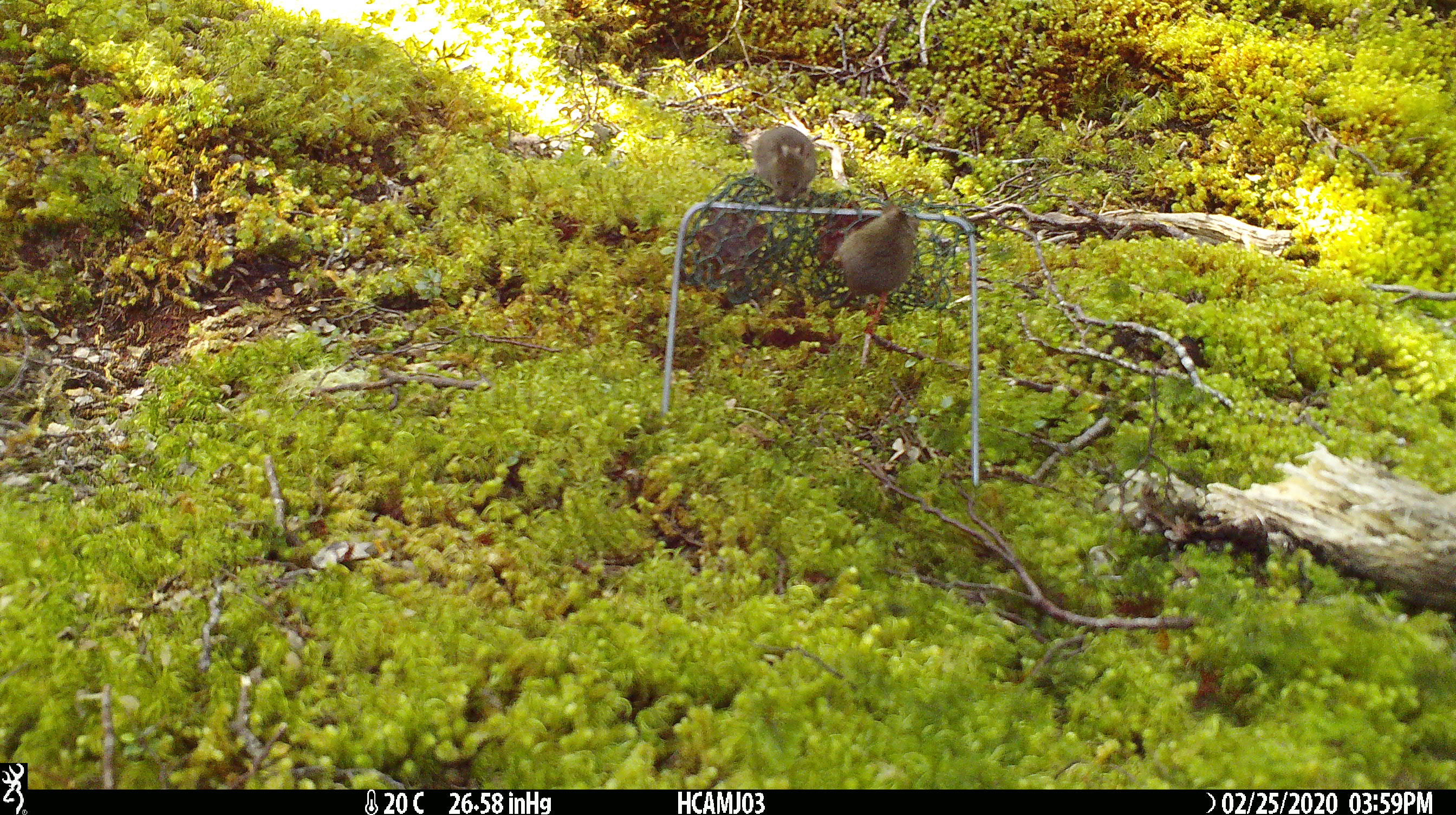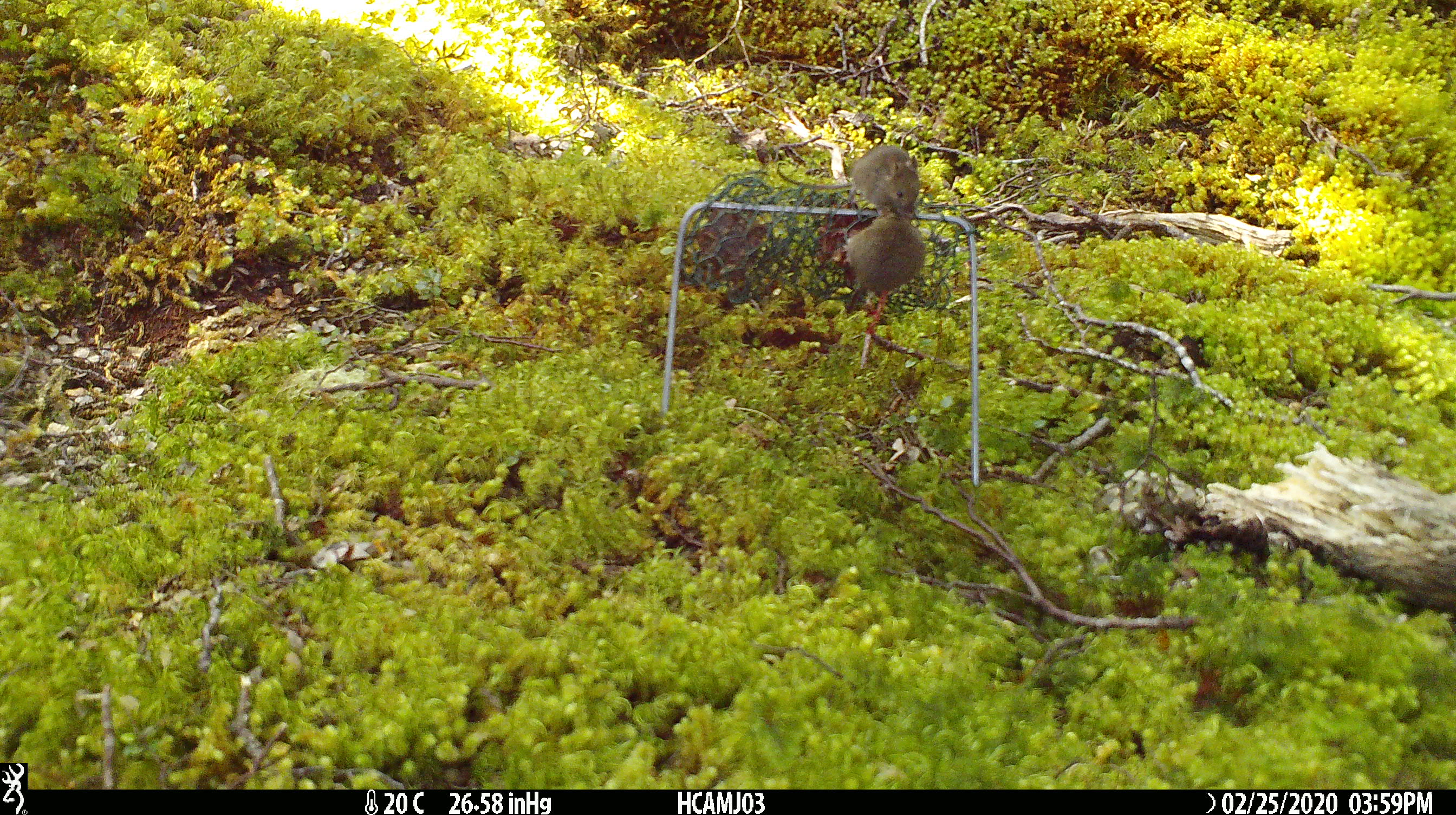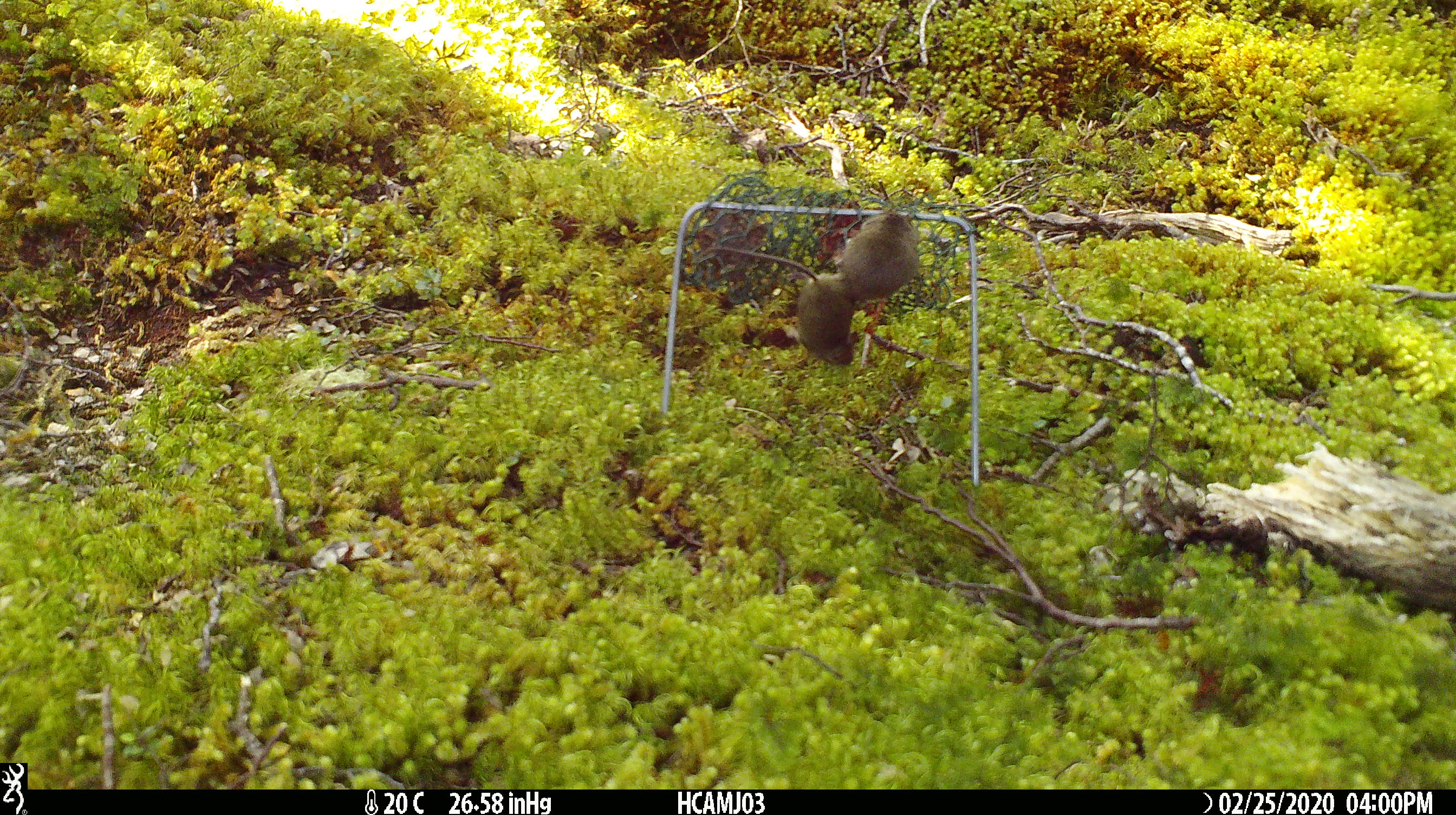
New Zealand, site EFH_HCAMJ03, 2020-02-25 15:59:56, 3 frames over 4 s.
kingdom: Animalia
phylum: Chordata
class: Mammalia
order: Rodentia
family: Muridae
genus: Mus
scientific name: Mus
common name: mouse